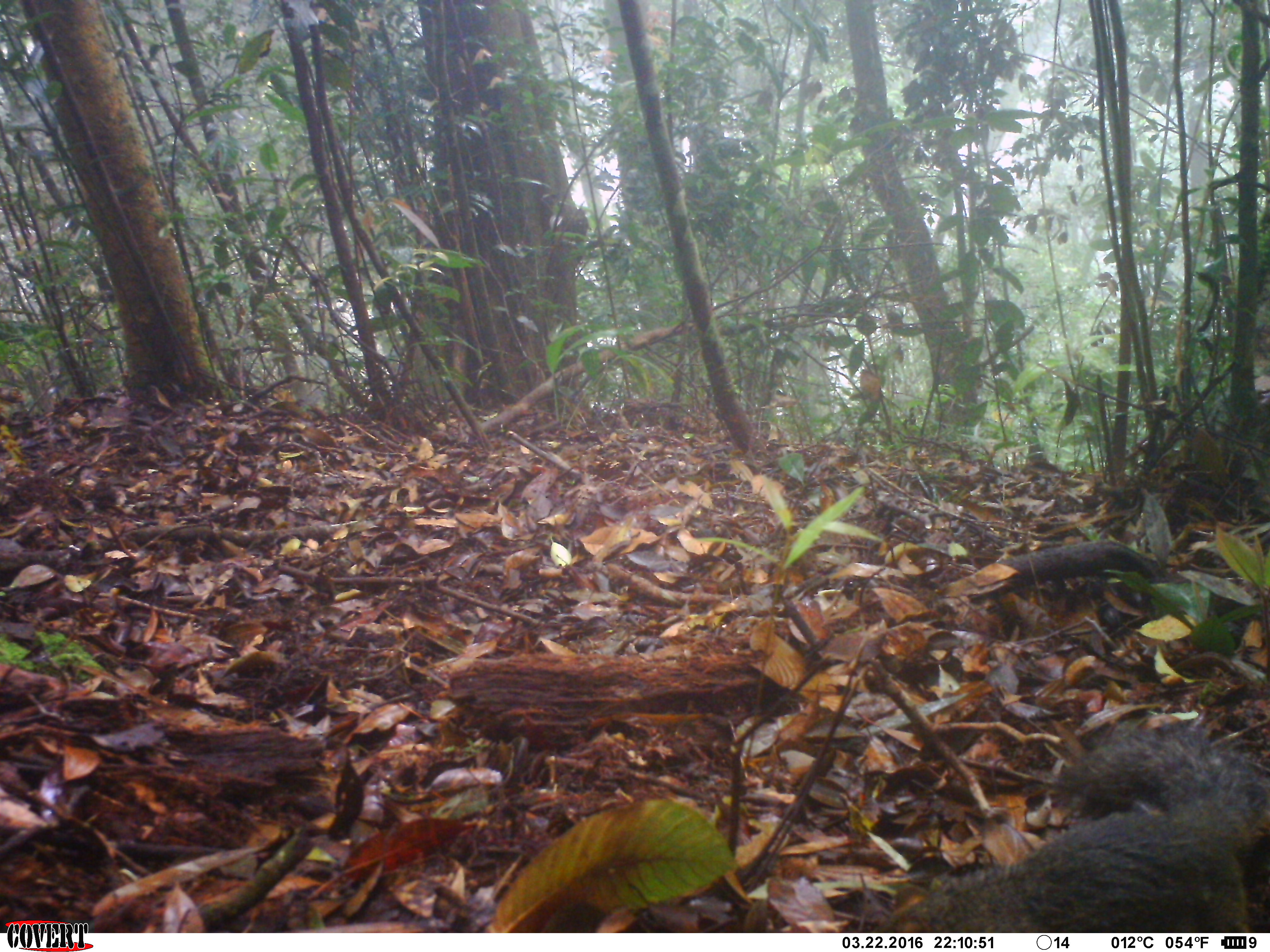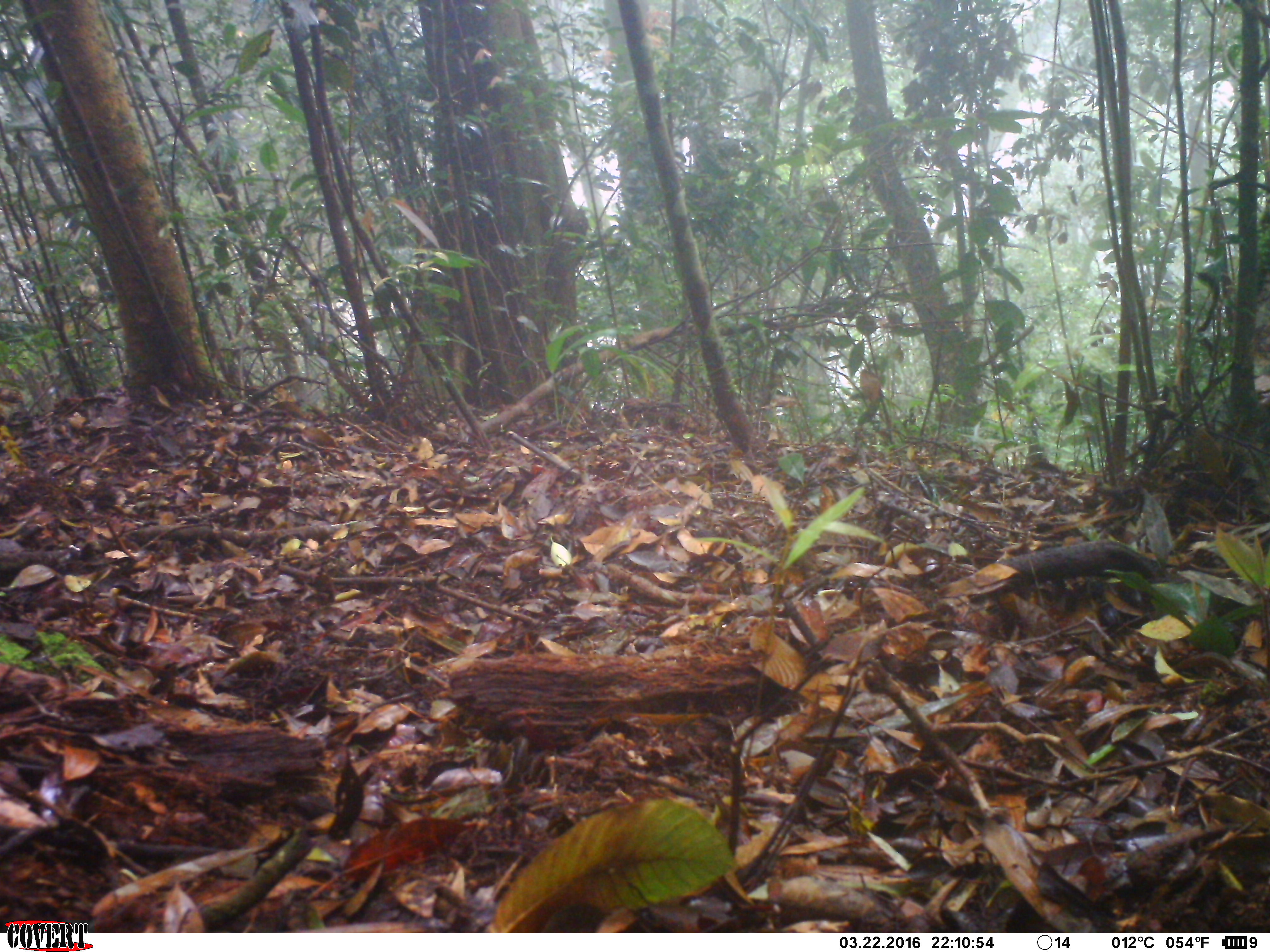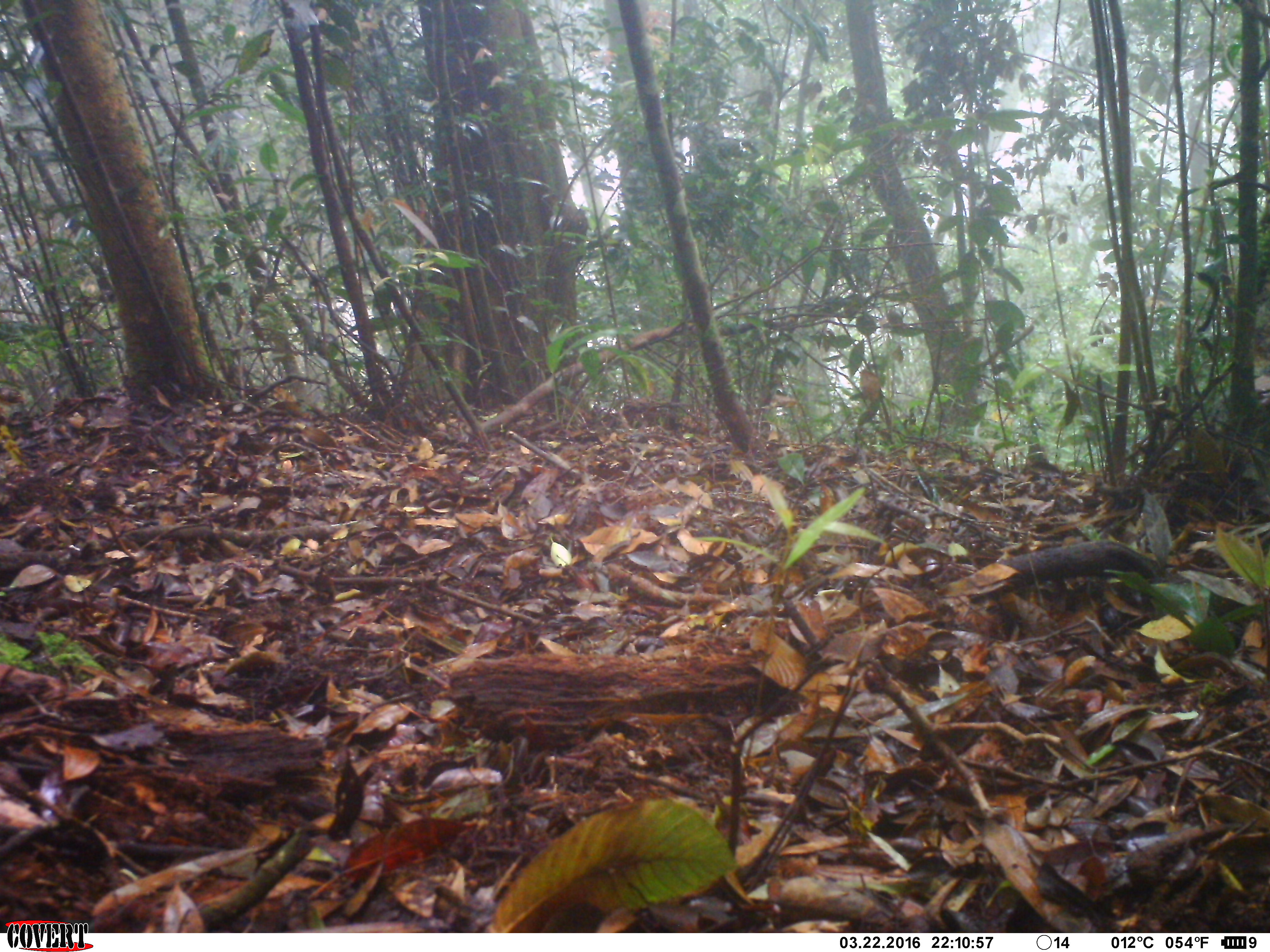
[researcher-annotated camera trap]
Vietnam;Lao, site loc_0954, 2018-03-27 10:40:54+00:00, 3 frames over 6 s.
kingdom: Animalia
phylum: Chordata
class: Mammalia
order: Rodentia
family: Sciuridae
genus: Dremomys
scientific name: Dremomys rufigenis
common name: red-cheeked squirrel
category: red cheeked squirrel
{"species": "red cheeked squirrel (red-cheeked squirrel) (Dremomys rufigenis)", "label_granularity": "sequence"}